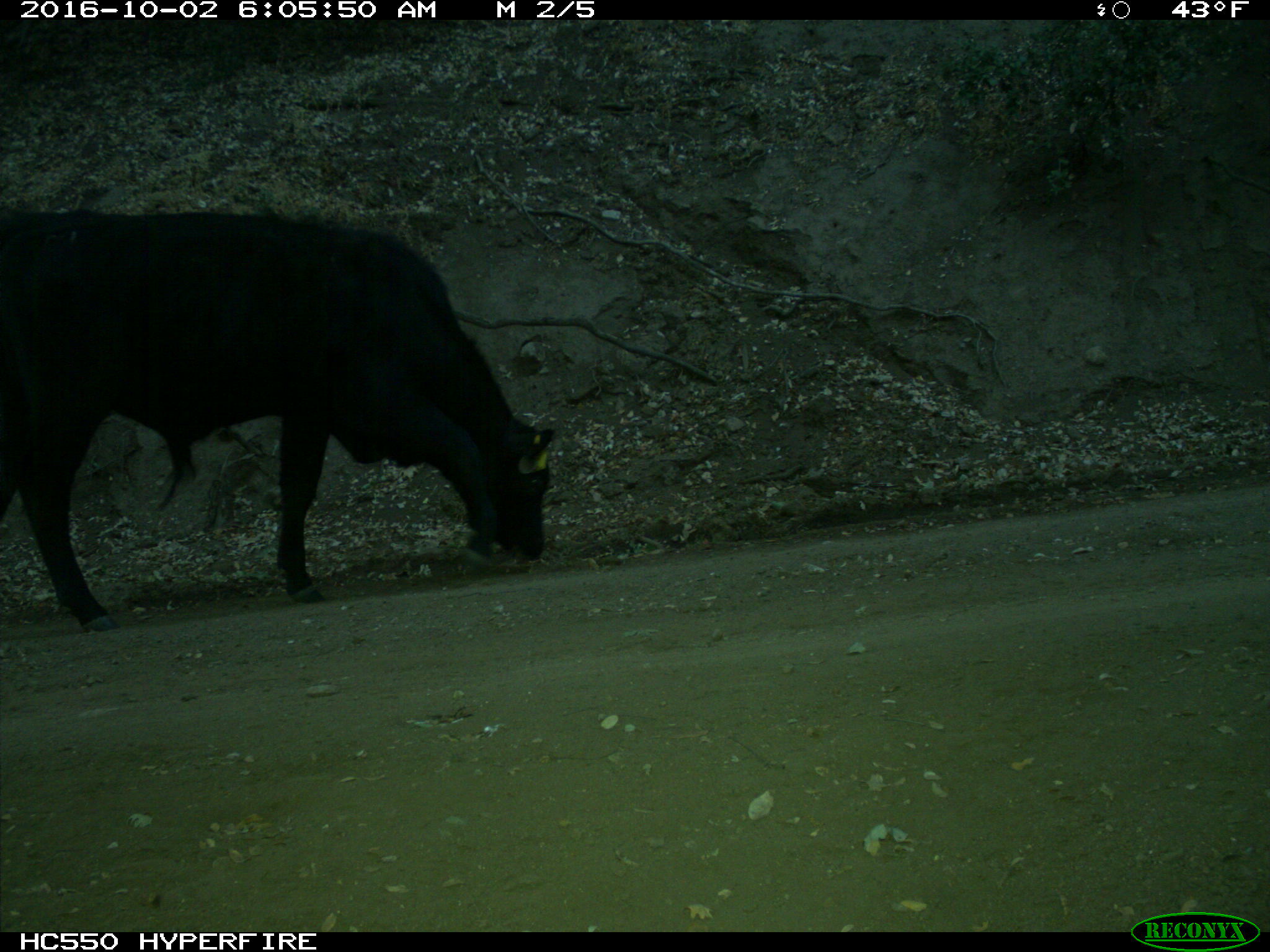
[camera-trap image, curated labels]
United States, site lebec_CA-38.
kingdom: Animalia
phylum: Chordata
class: Mammalia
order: Artiodactyla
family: Bovidae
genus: Bos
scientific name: Bos taurus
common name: domestic cow